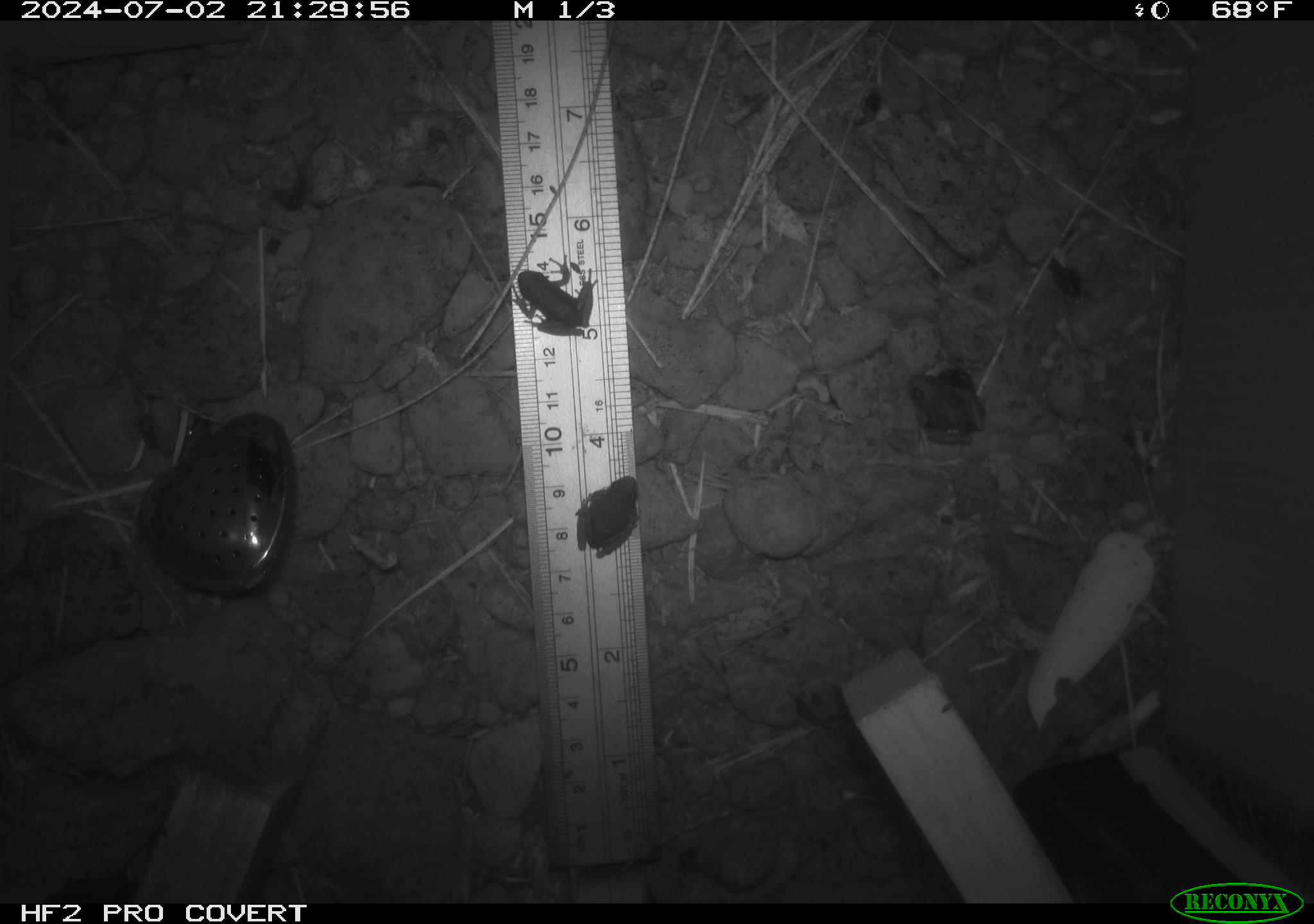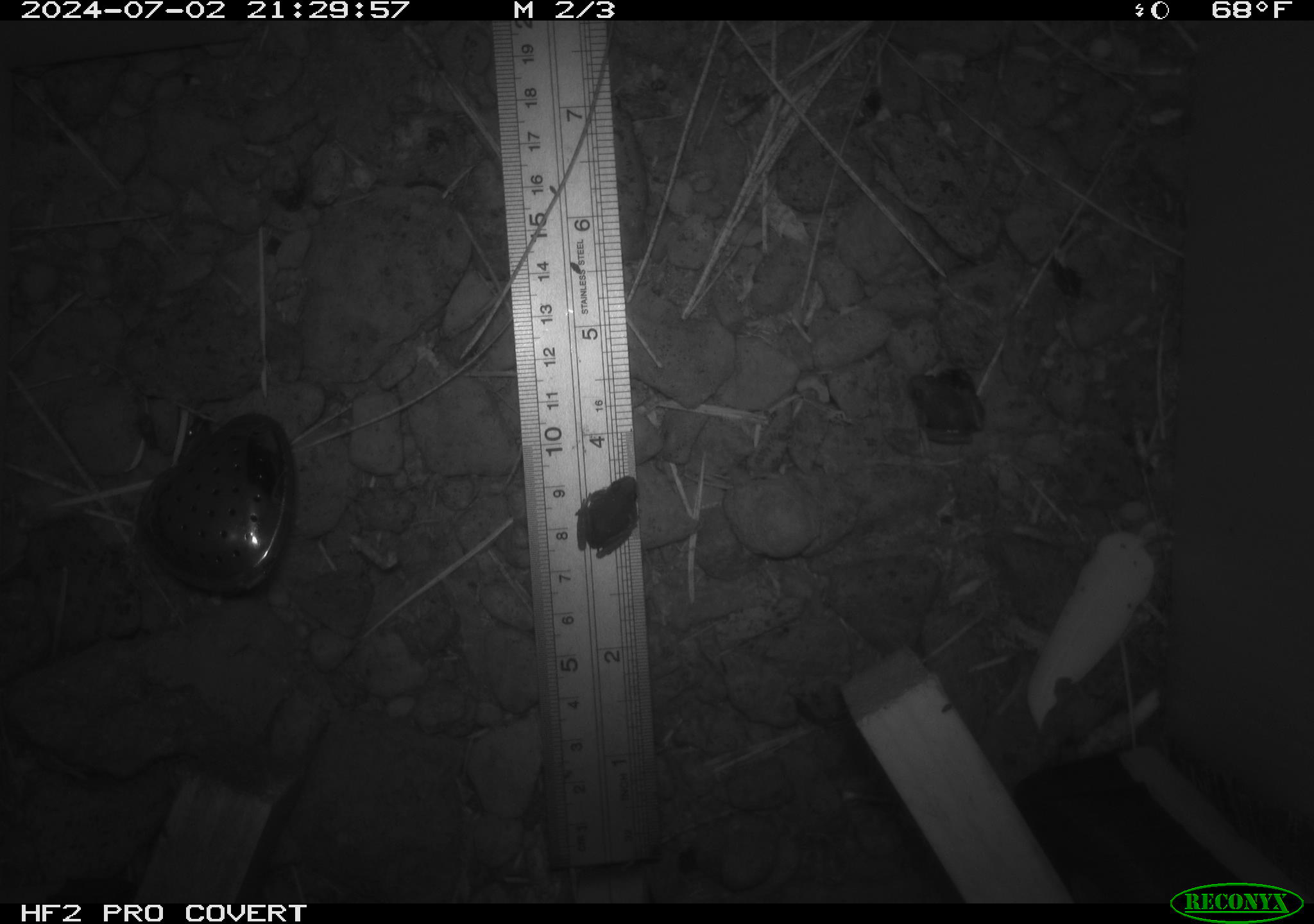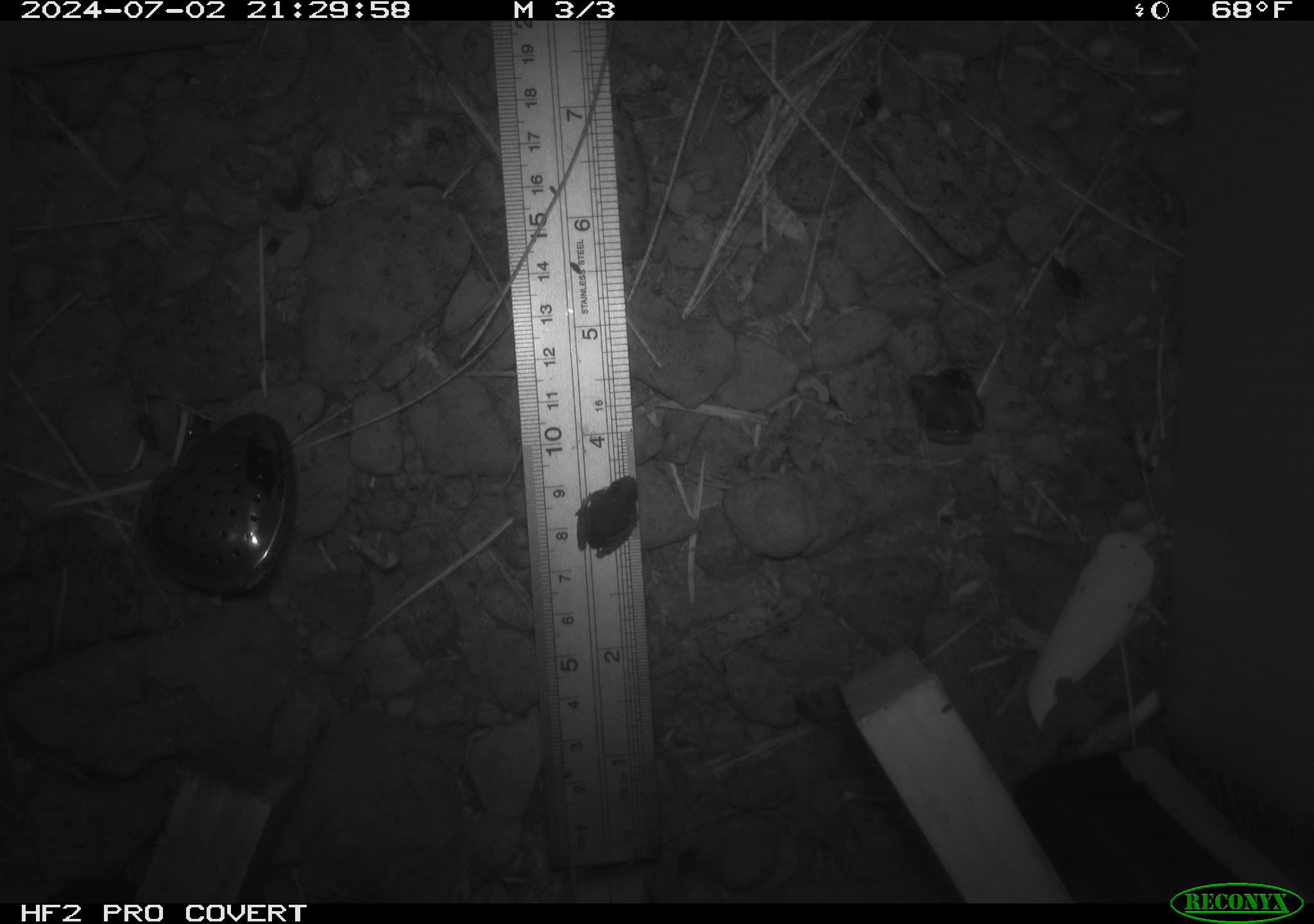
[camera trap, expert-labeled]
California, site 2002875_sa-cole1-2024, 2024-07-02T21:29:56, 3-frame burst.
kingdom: Animalia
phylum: Chordata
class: Amphibia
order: Anura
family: Hylidae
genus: Pseudacris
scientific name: Pseudacris regilla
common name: sierran treefrog